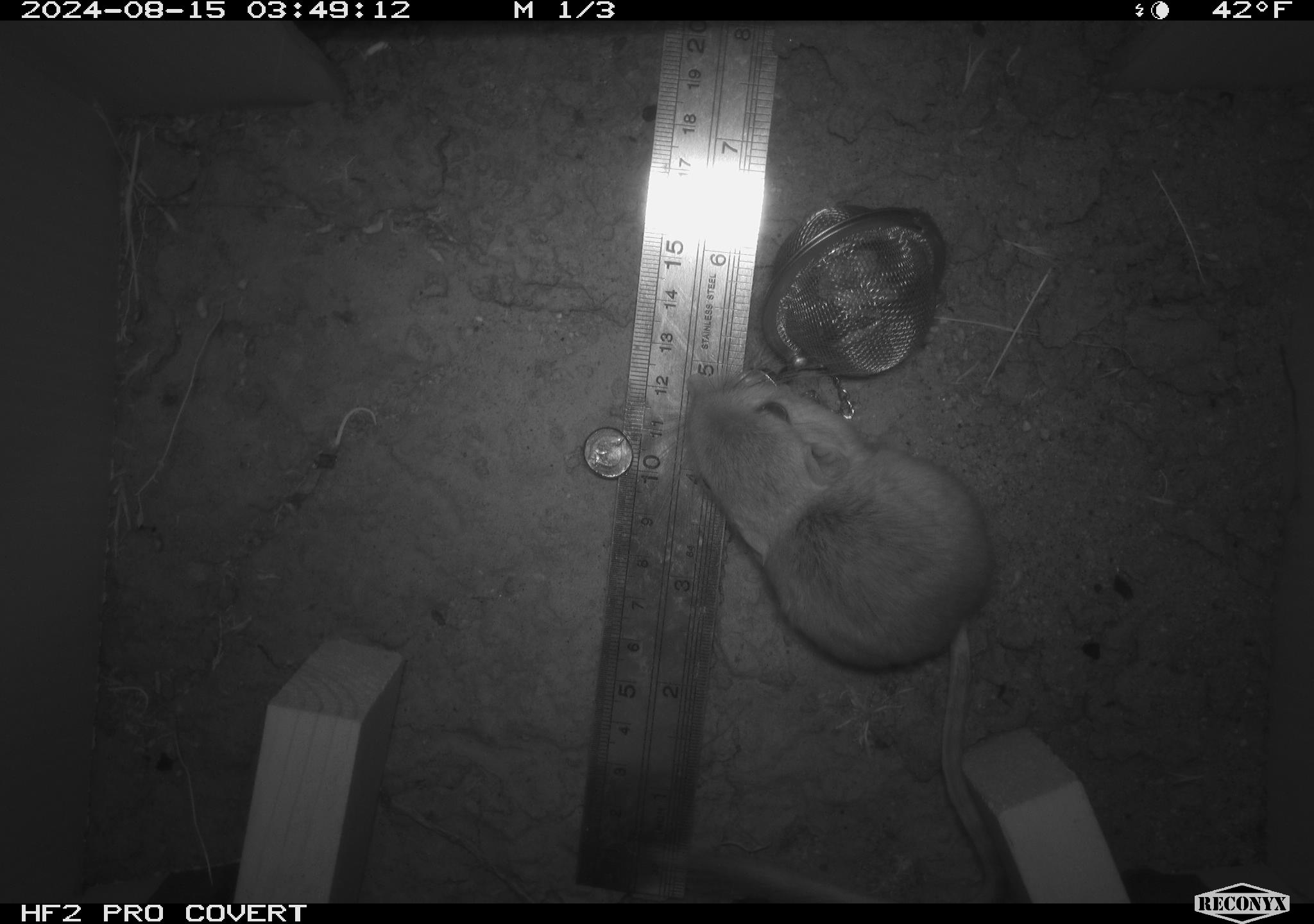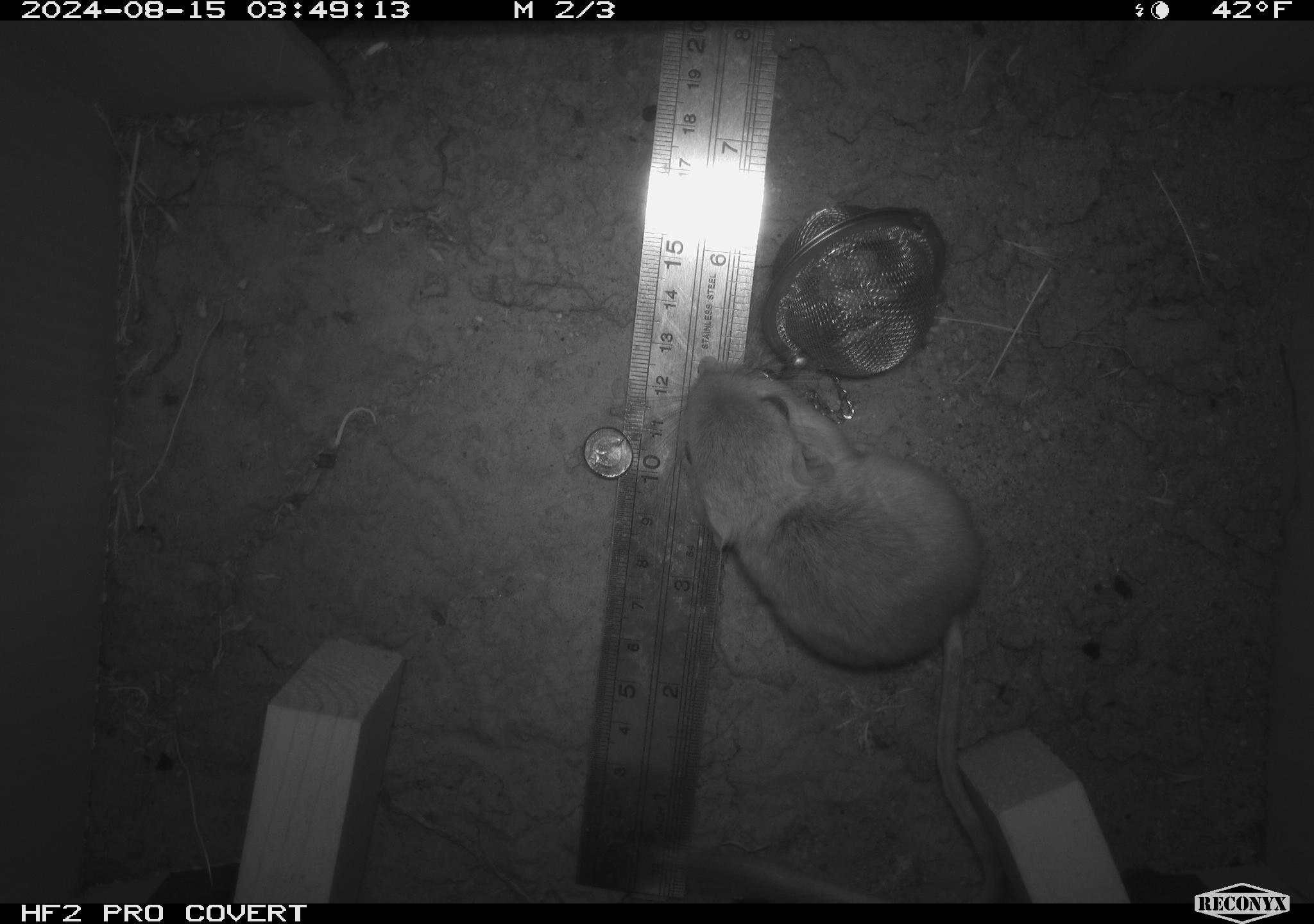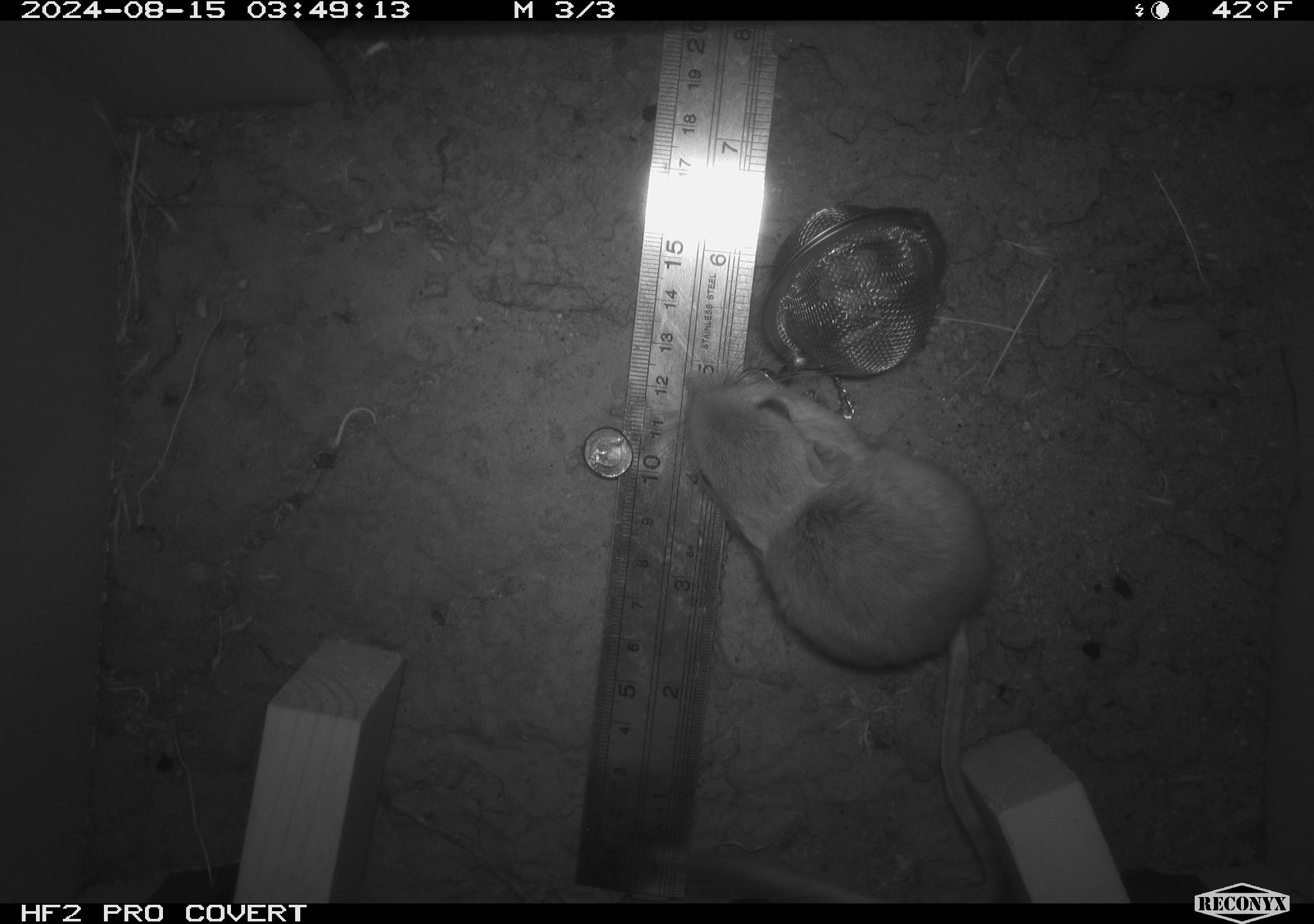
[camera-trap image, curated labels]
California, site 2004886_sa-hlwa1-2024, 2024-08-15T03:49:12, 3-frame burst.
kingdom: Animalia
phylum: Chordata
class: Mammalia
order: Rodentia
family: Heteromyidae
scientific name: Heteromyidae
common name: kangaroo rats and pocket mice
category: heteromyidae family